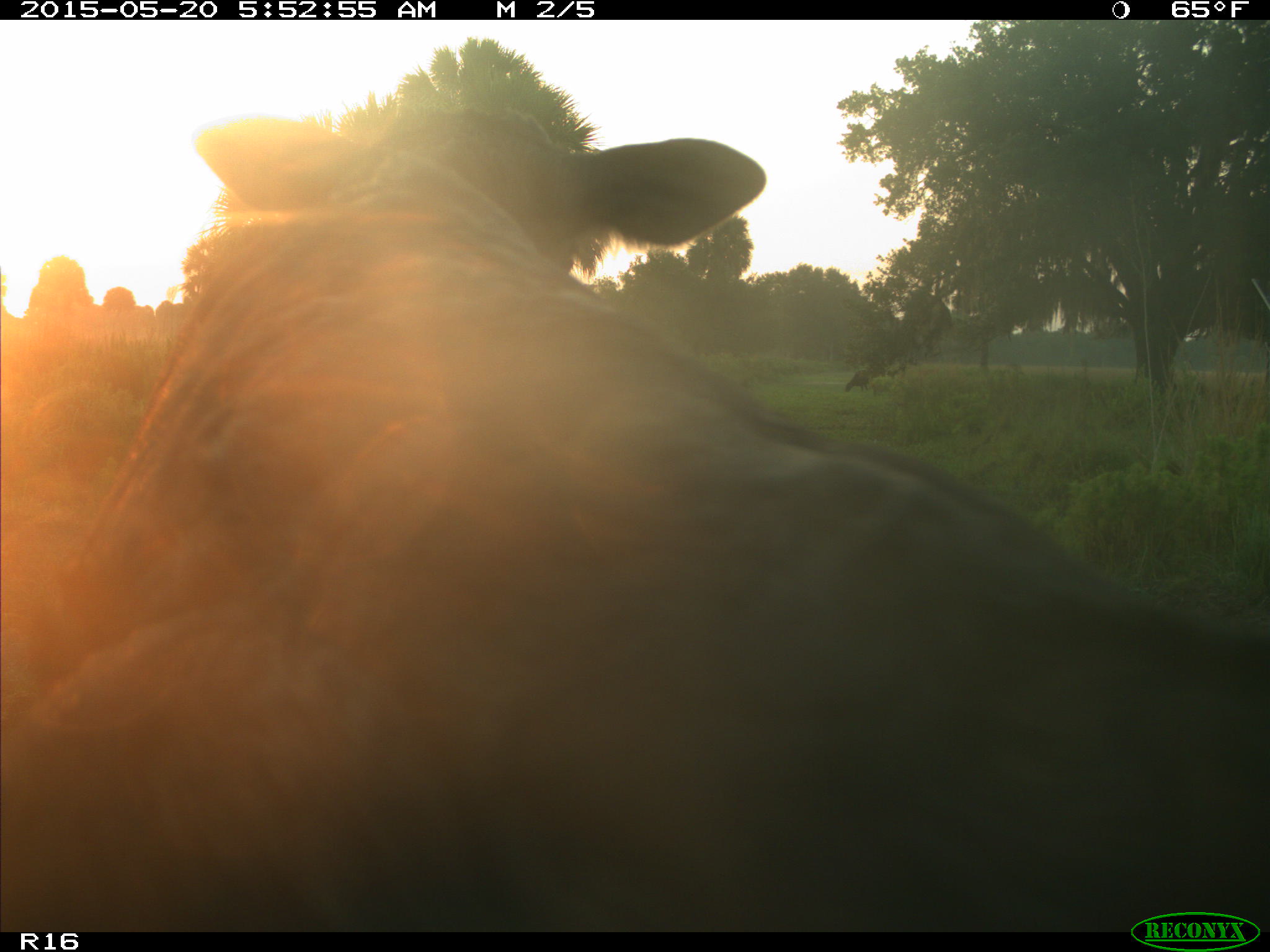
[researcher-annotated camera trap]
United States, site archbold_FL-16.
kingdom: Animalia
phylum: Chordata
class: Mammalia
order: Artiodactyla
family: Bovidae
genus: Bos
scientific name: Bos taurus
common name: domestic cow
Bos taurus (domestic cow).